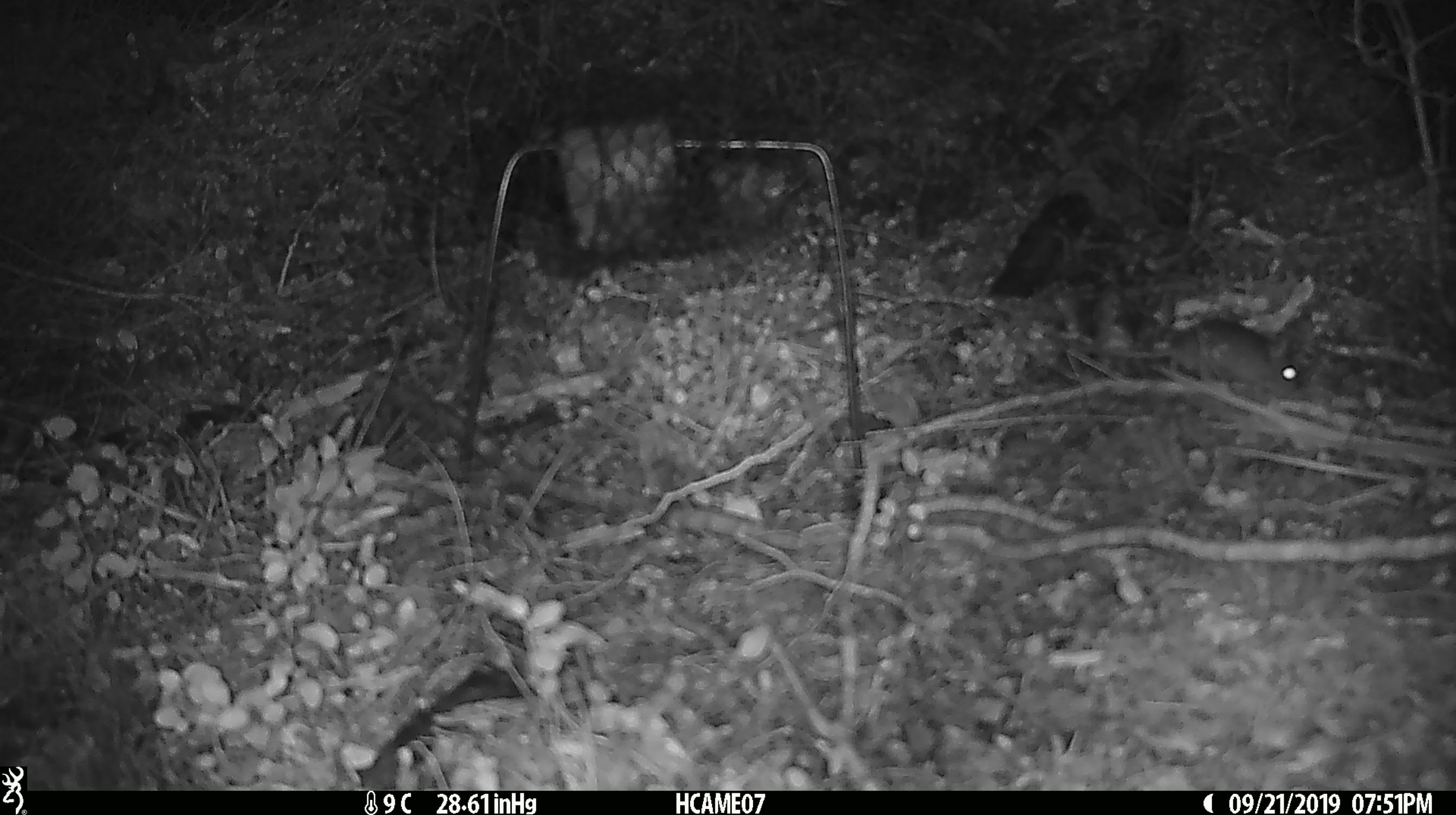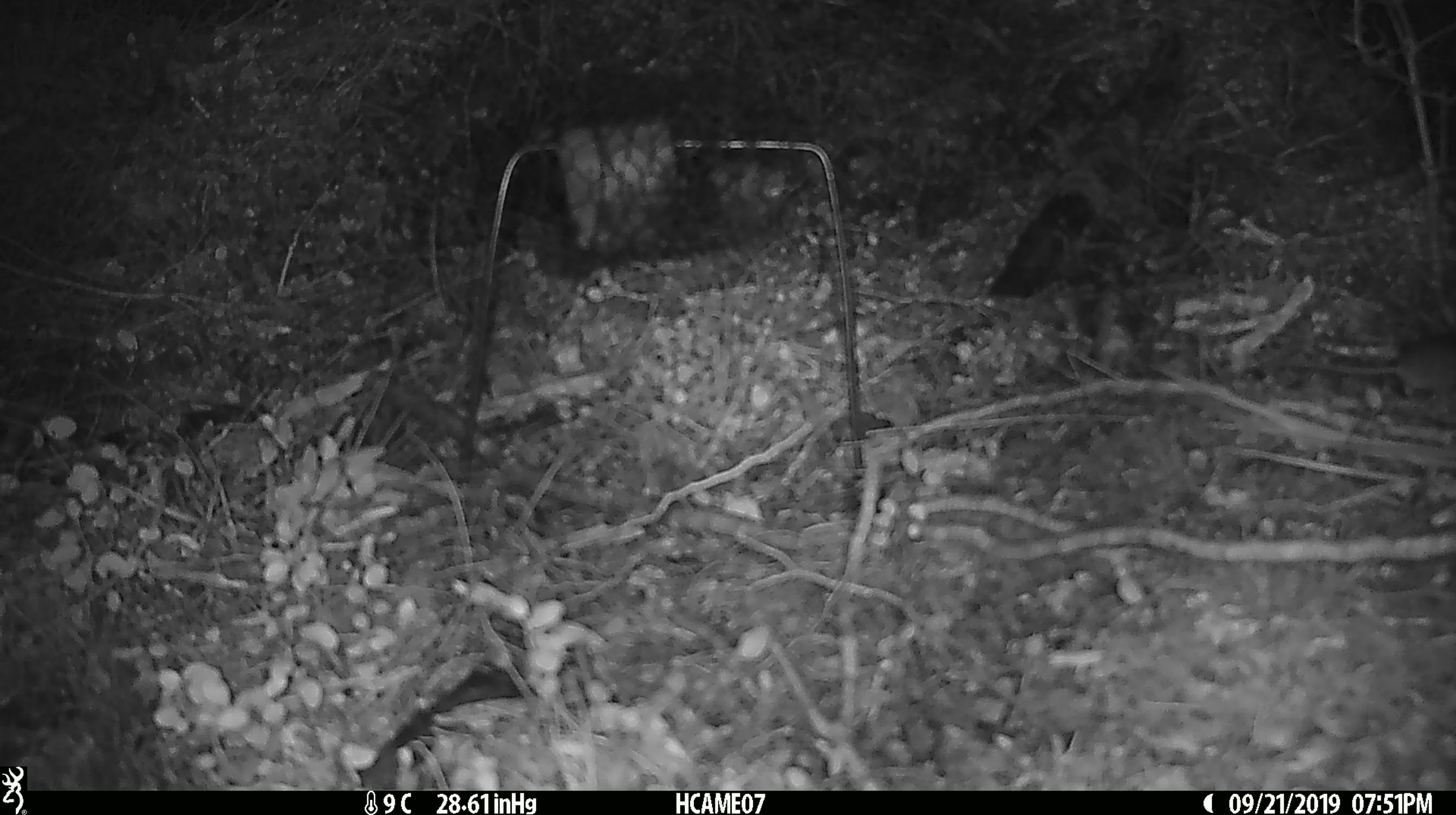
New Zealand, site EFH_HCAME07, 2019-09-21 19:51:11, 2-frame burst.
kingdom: Animalia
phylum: Chordata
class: Mammalia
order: Rodentia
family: Muridae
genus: Mus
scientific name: Mus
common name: mouse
Mouse (Mus).